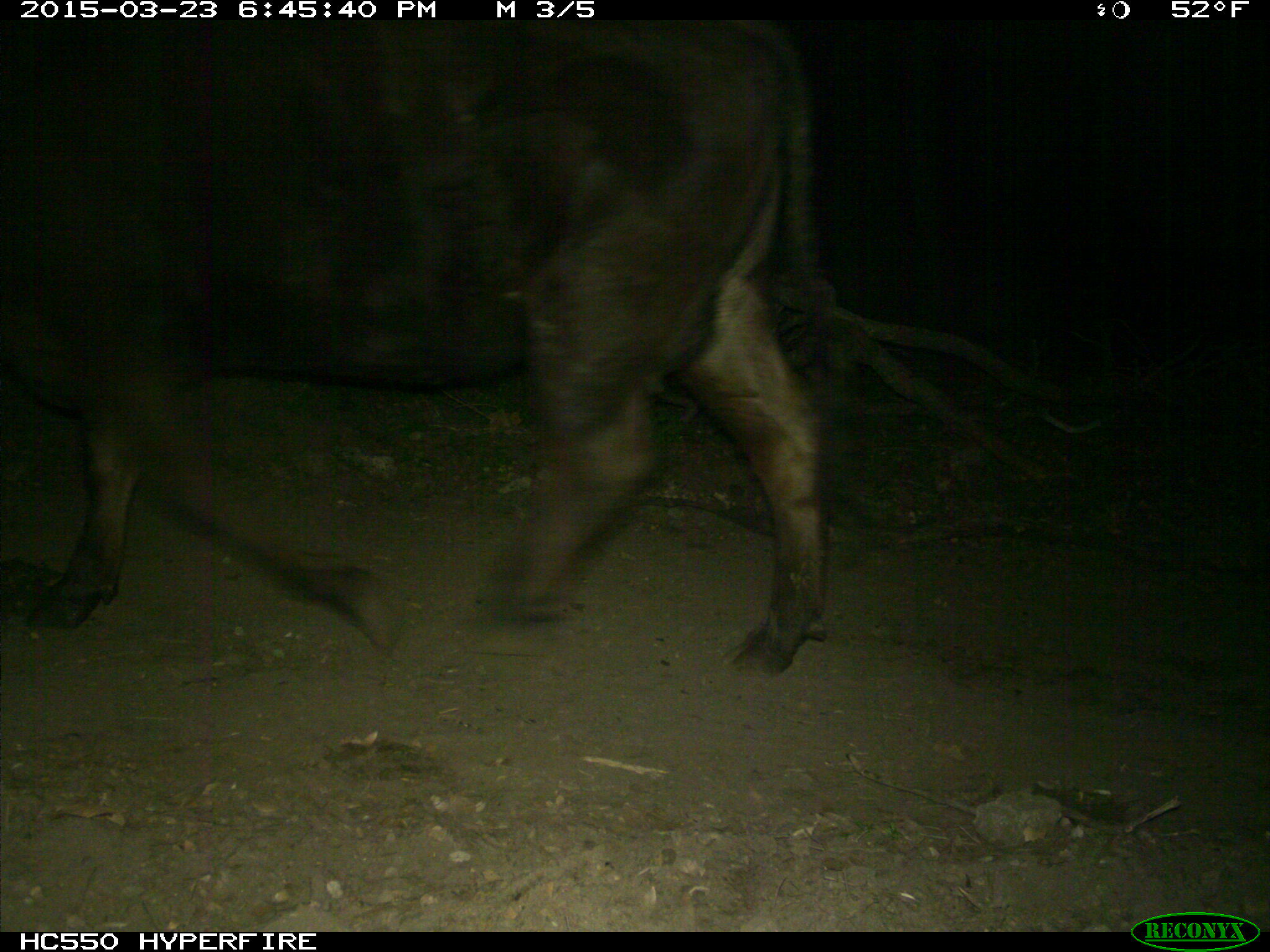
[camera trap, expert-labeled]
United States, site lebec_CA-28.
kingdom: Animalia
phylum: Chordata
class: Mammalia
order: Artiodactyla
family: Bovidae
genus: Bos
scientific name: Bos taurus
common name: domestic cow